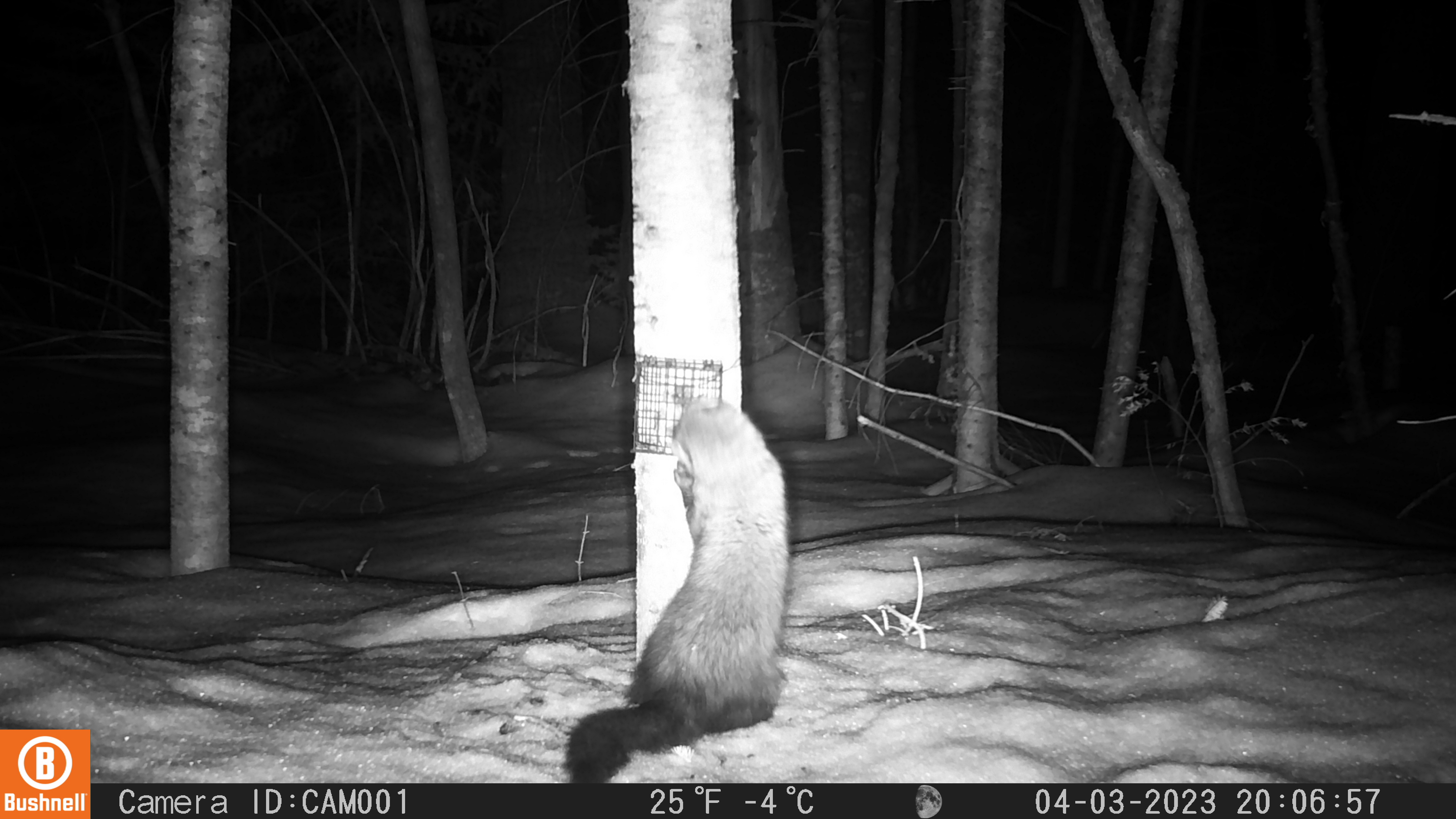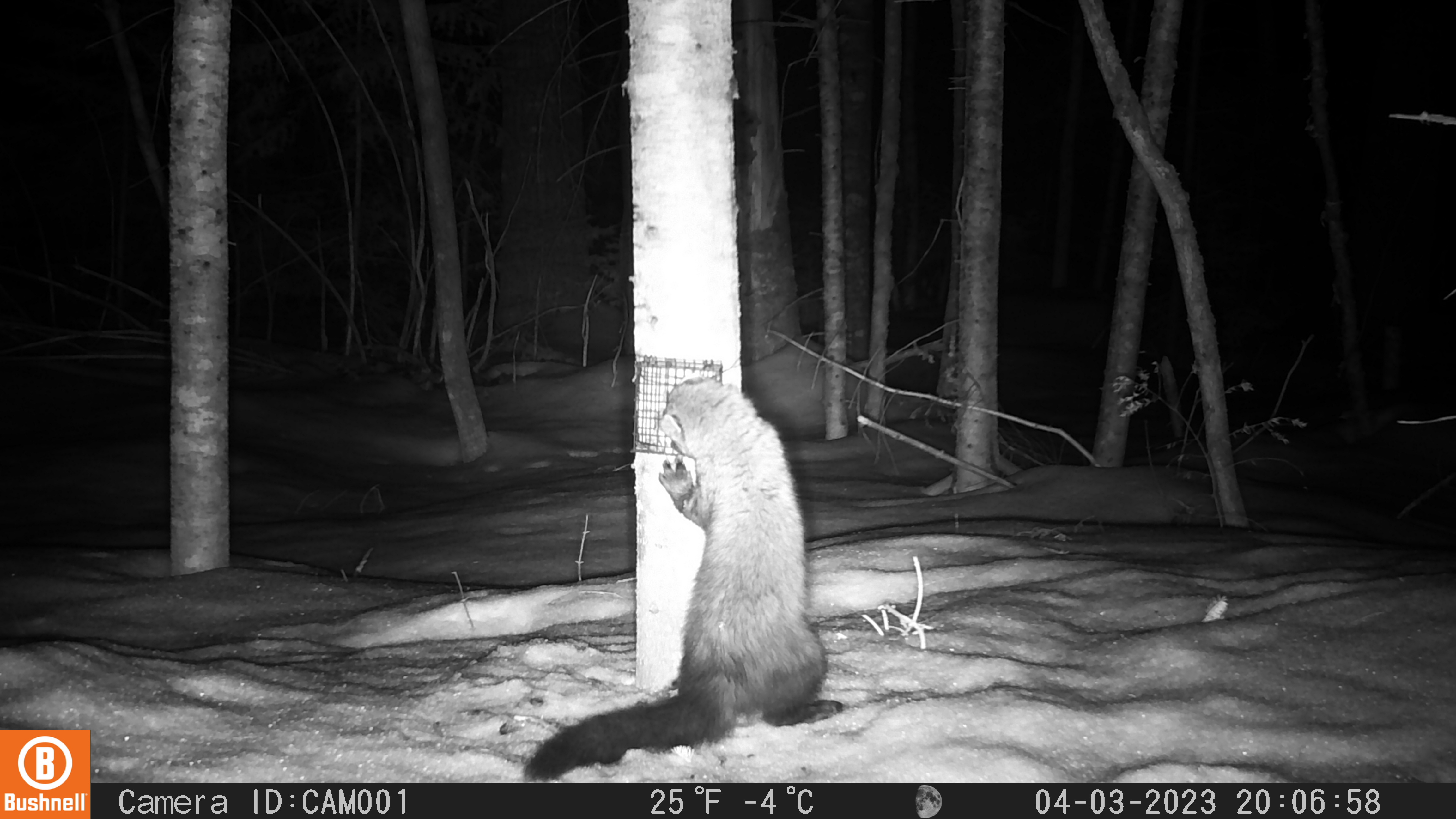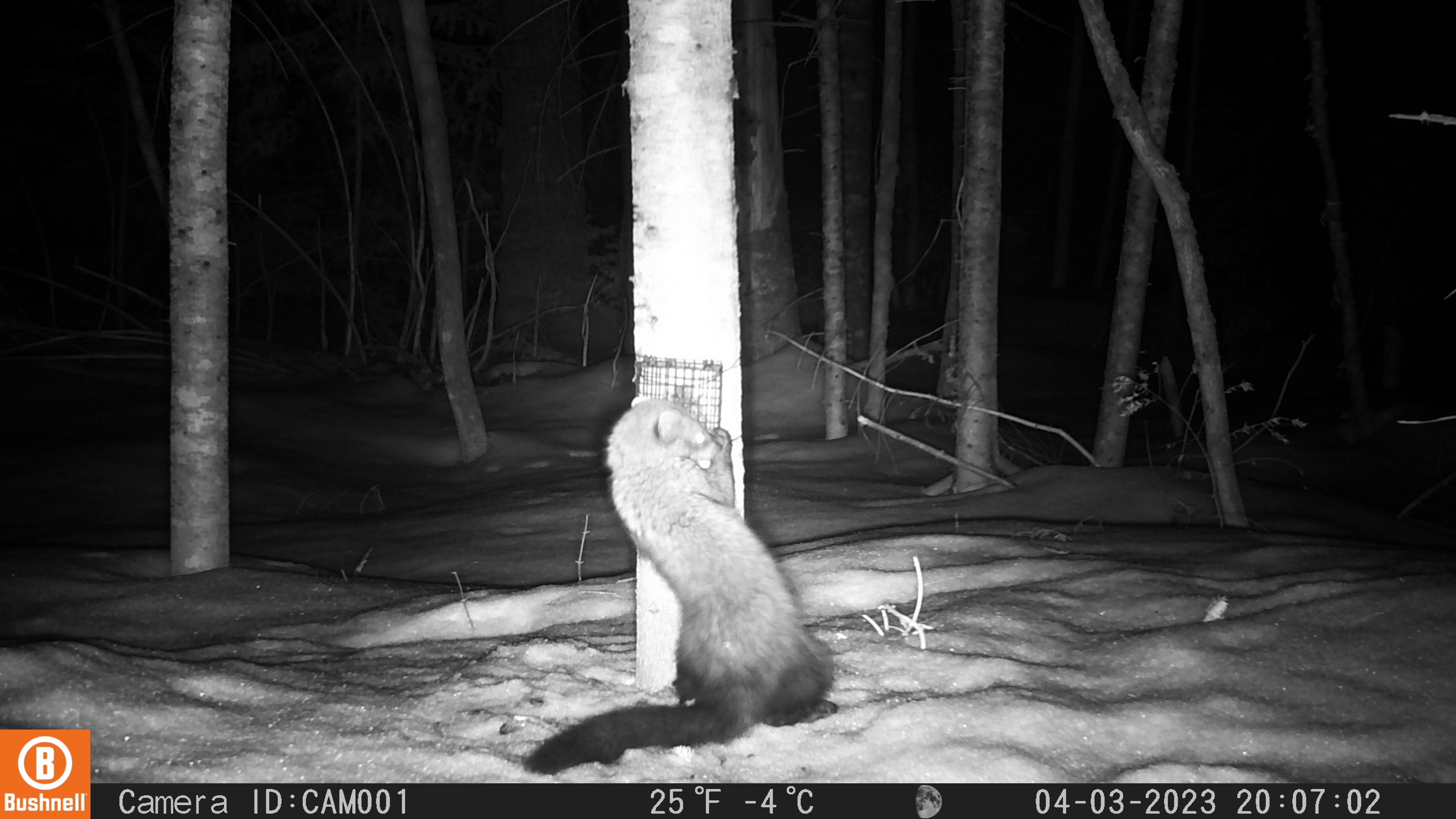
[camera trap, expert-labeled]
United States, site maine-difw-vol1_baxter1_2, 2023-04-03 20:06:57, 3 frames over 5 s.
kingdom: Animalia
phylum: Chordata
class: Mammalia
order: Carnivora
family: Mustelidae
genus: Pekania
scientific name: Pekania pennanti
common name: fisher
Fisher (Pekania pennanti).